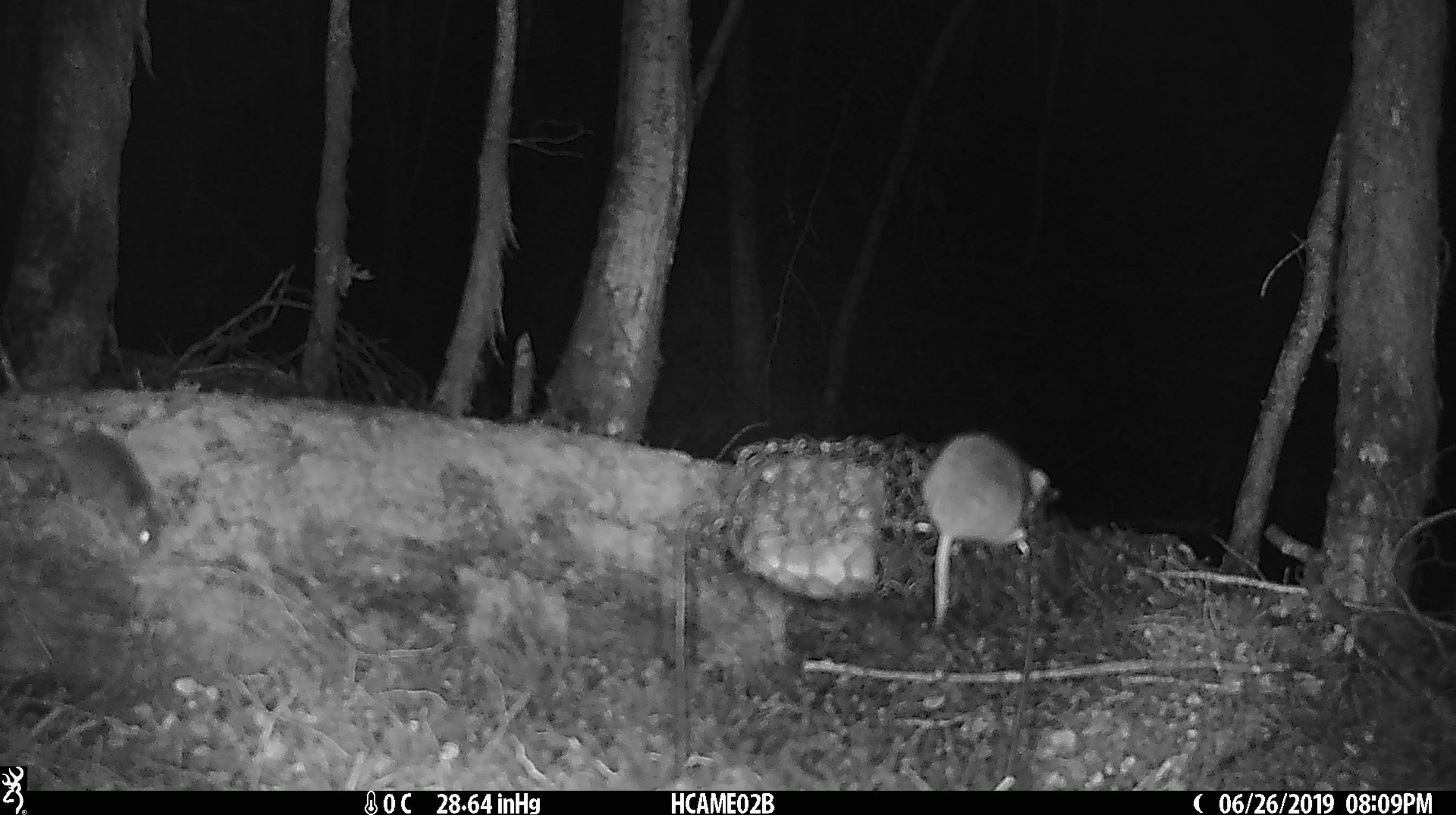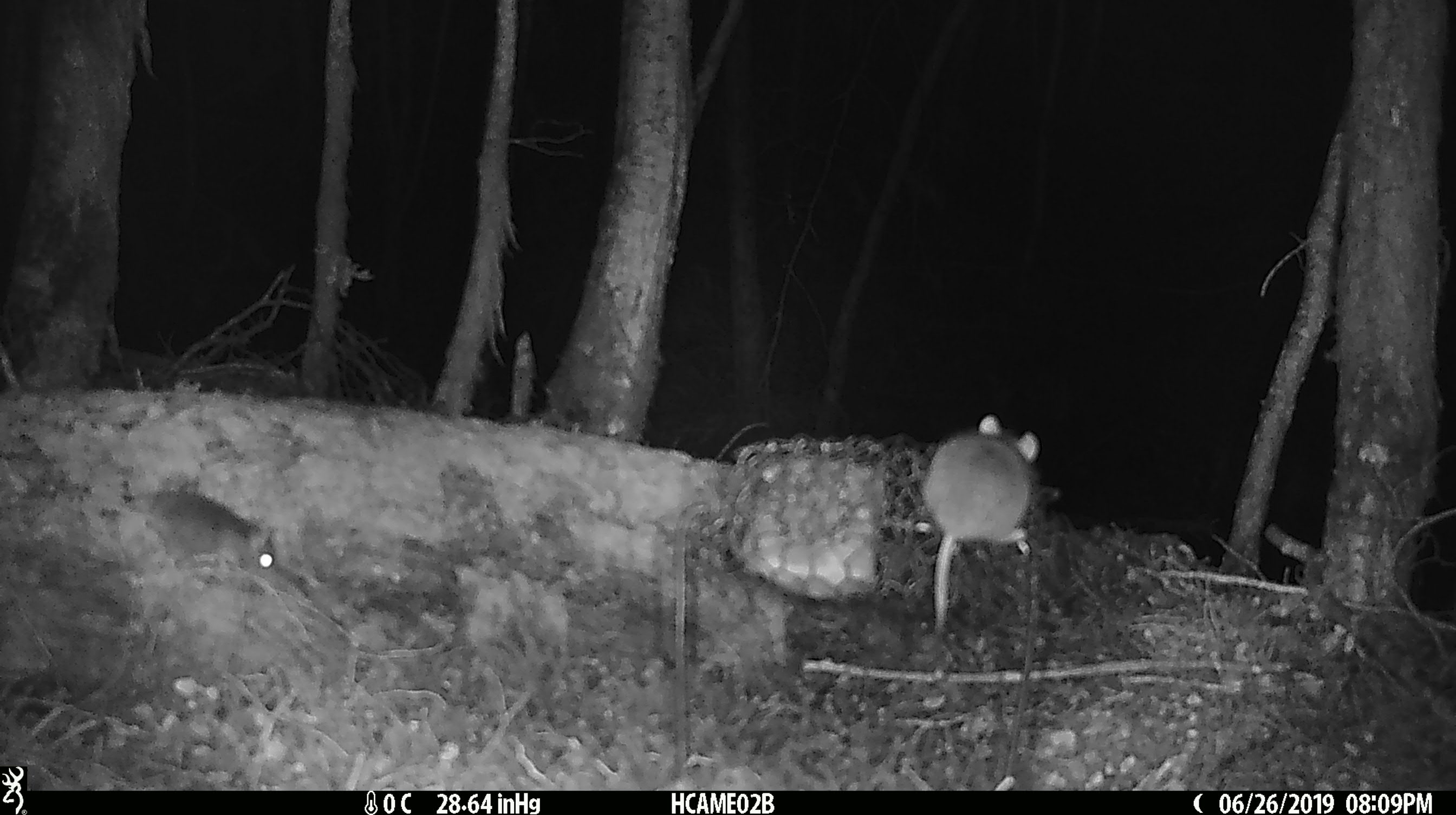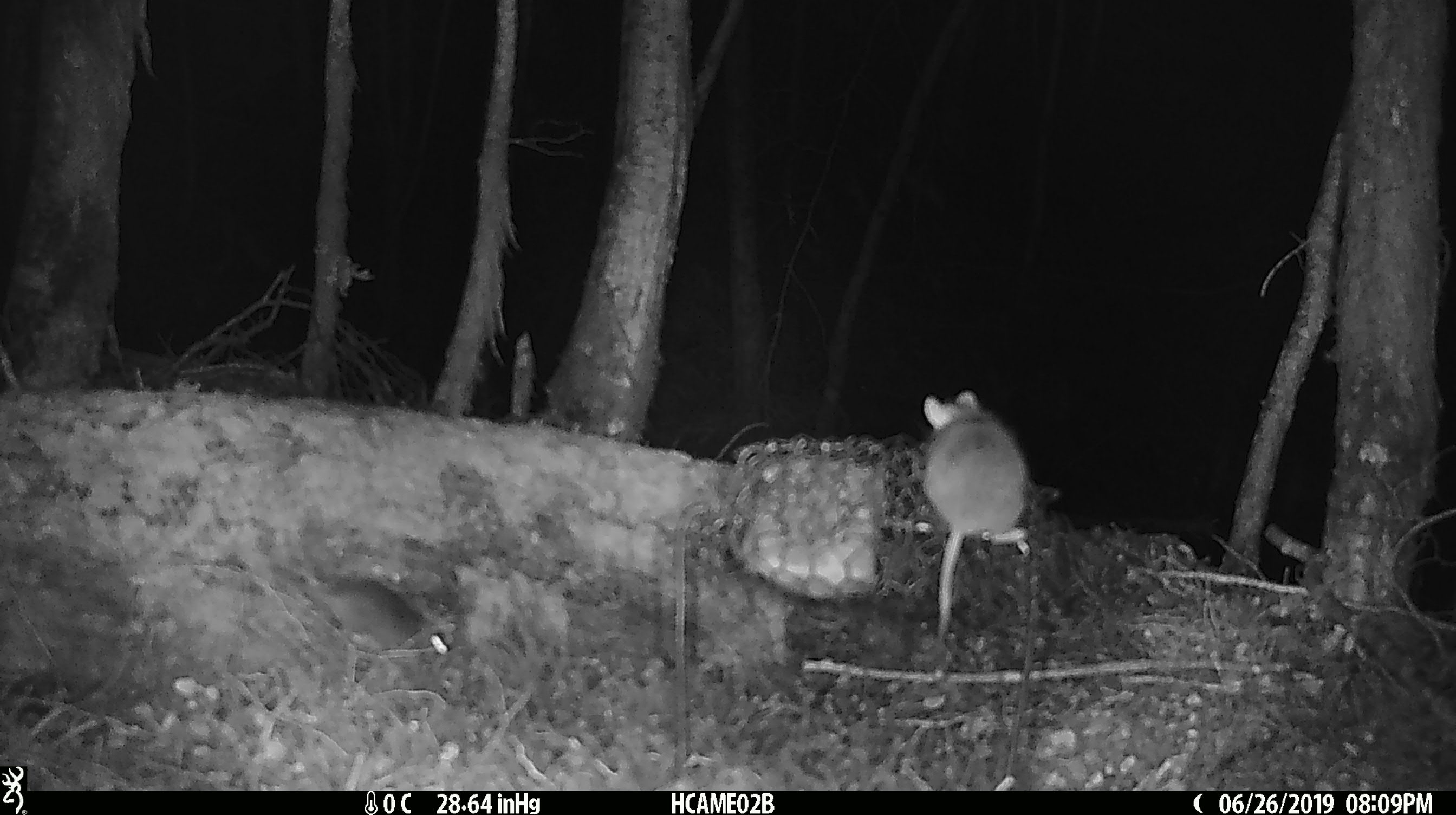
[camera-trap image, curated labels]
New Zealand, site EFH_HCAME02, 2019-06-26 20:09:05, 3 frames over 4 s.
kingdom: Animalia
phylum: Chordata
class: Mammalia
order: Rodentia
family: Muridae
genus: Mus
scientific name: Mus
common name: mouse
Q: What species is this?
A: Mouse (Mus).